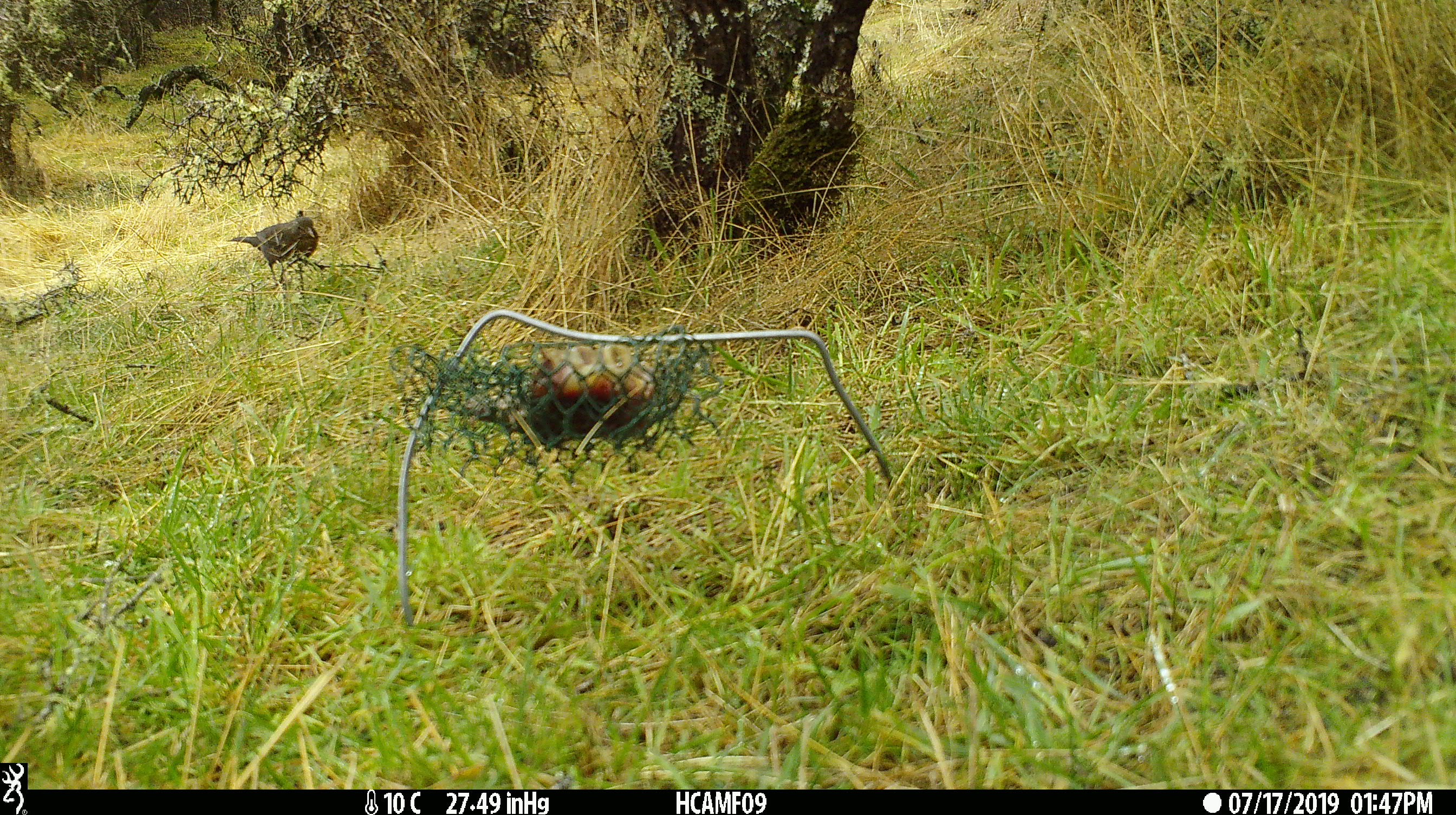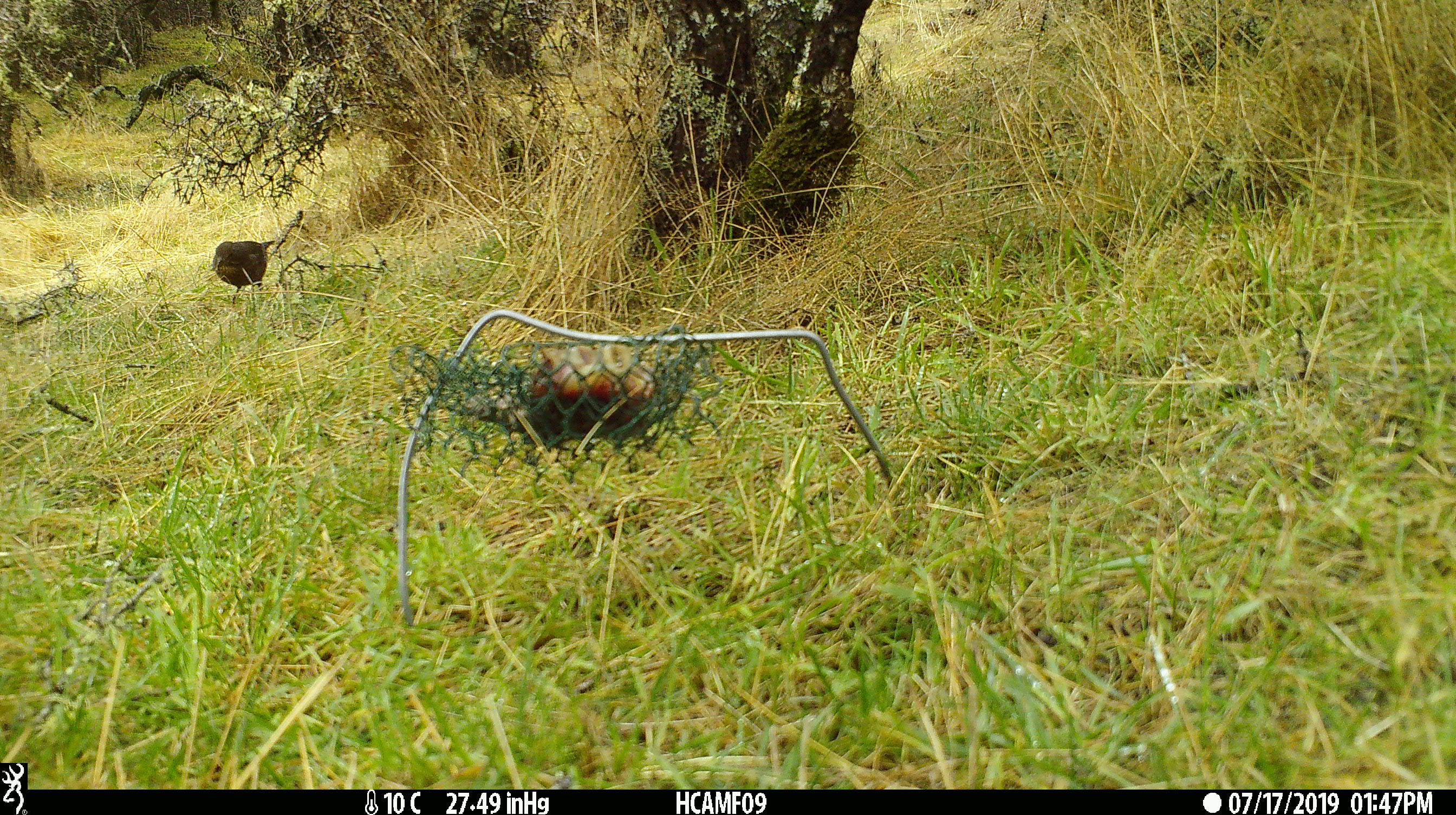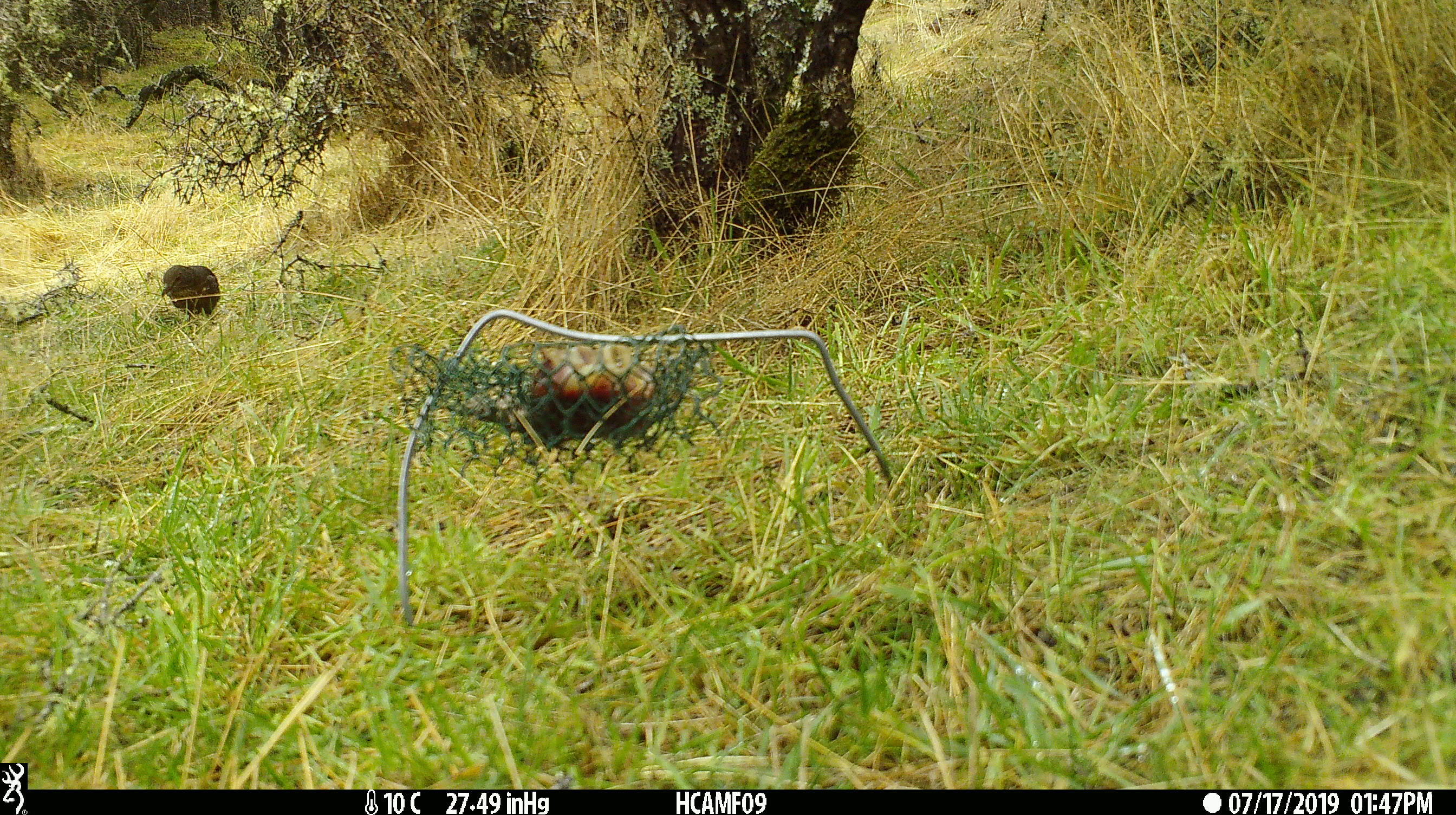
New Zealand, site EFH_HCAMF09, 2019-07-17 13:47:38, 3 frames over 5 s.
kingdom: Animalia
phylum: Chordata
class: Aves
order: Passeriformes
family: Turdidae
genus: Turdus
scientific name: Turdus merula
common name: eurasian blackbird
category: blackbird